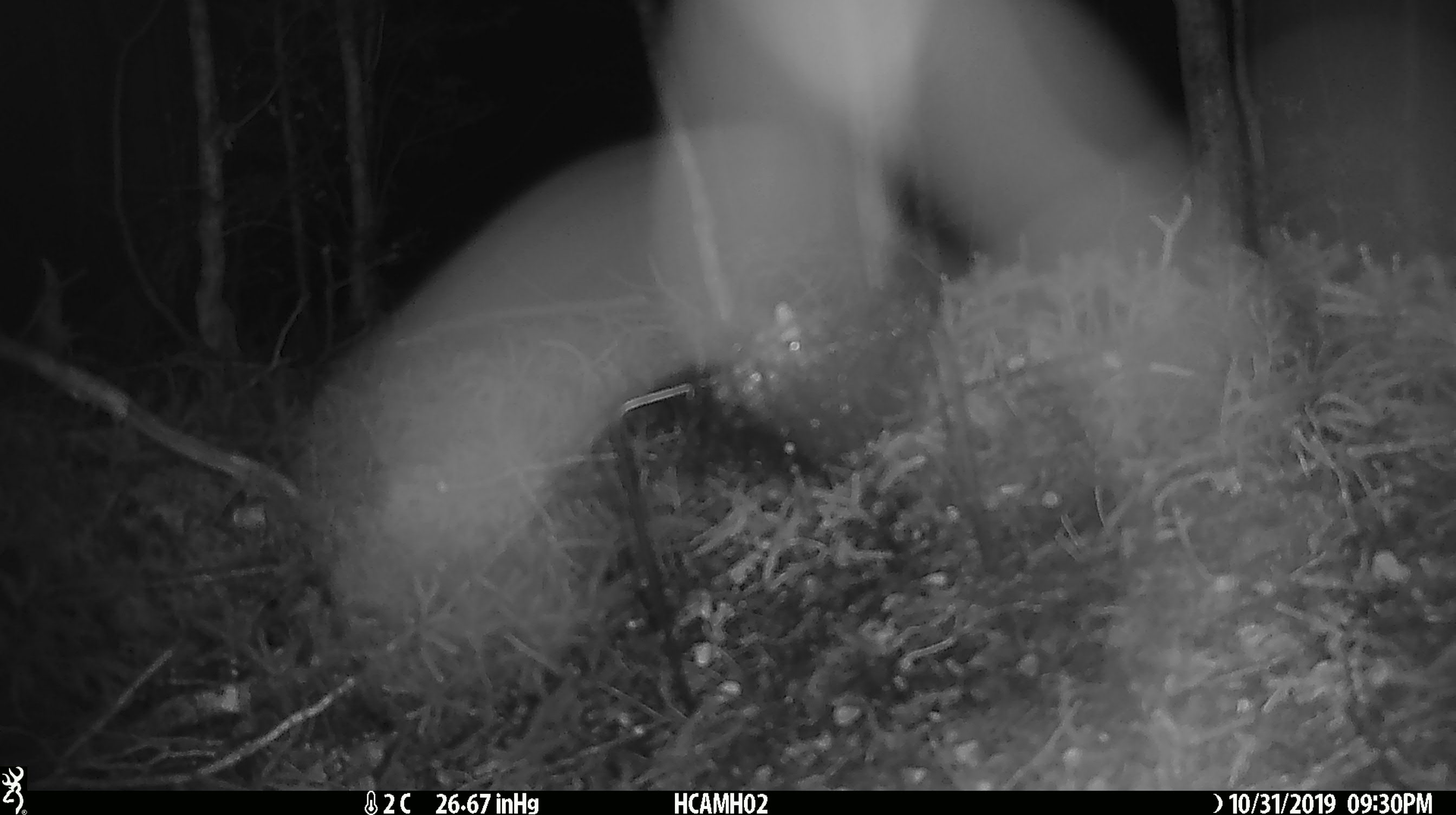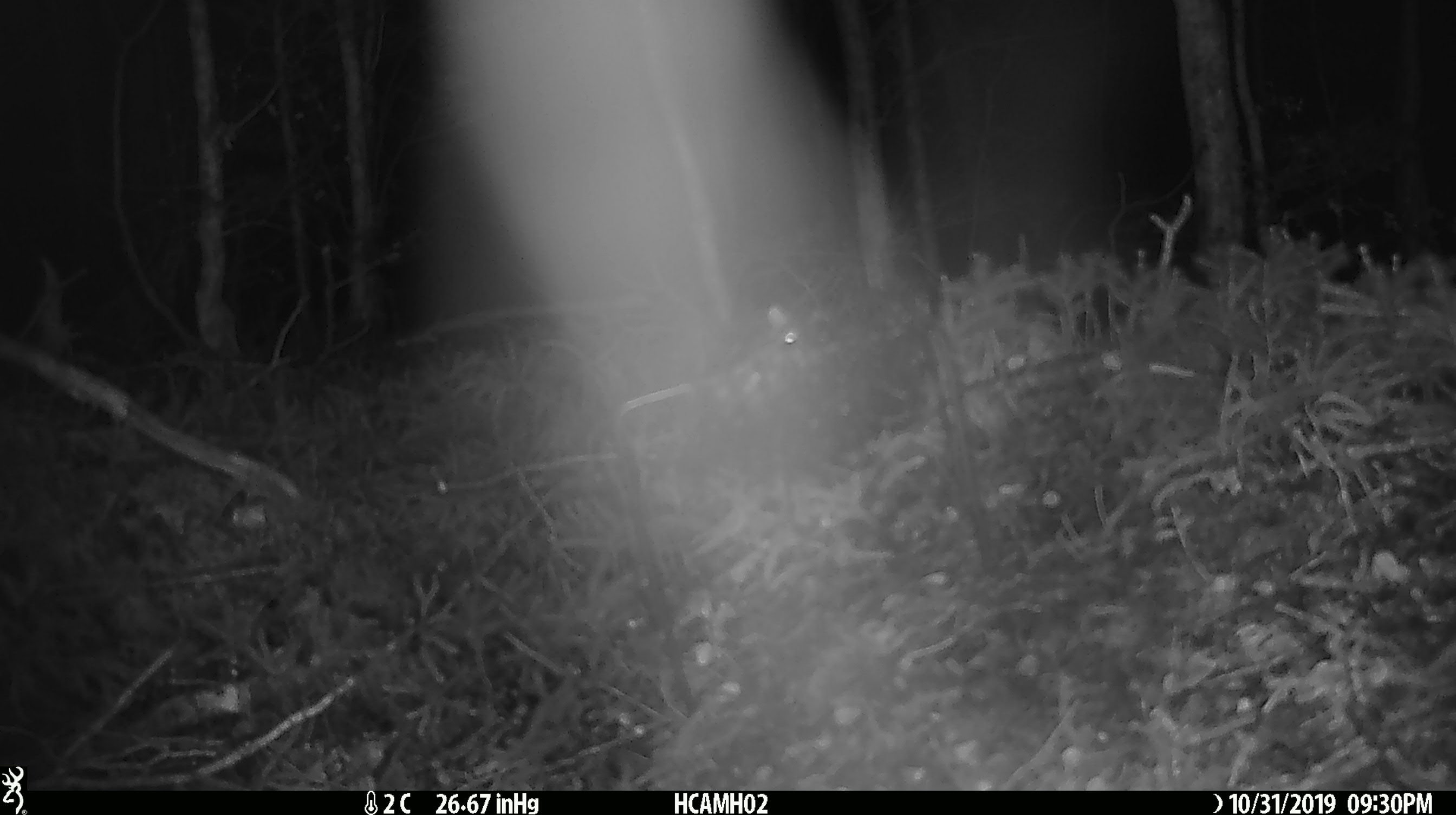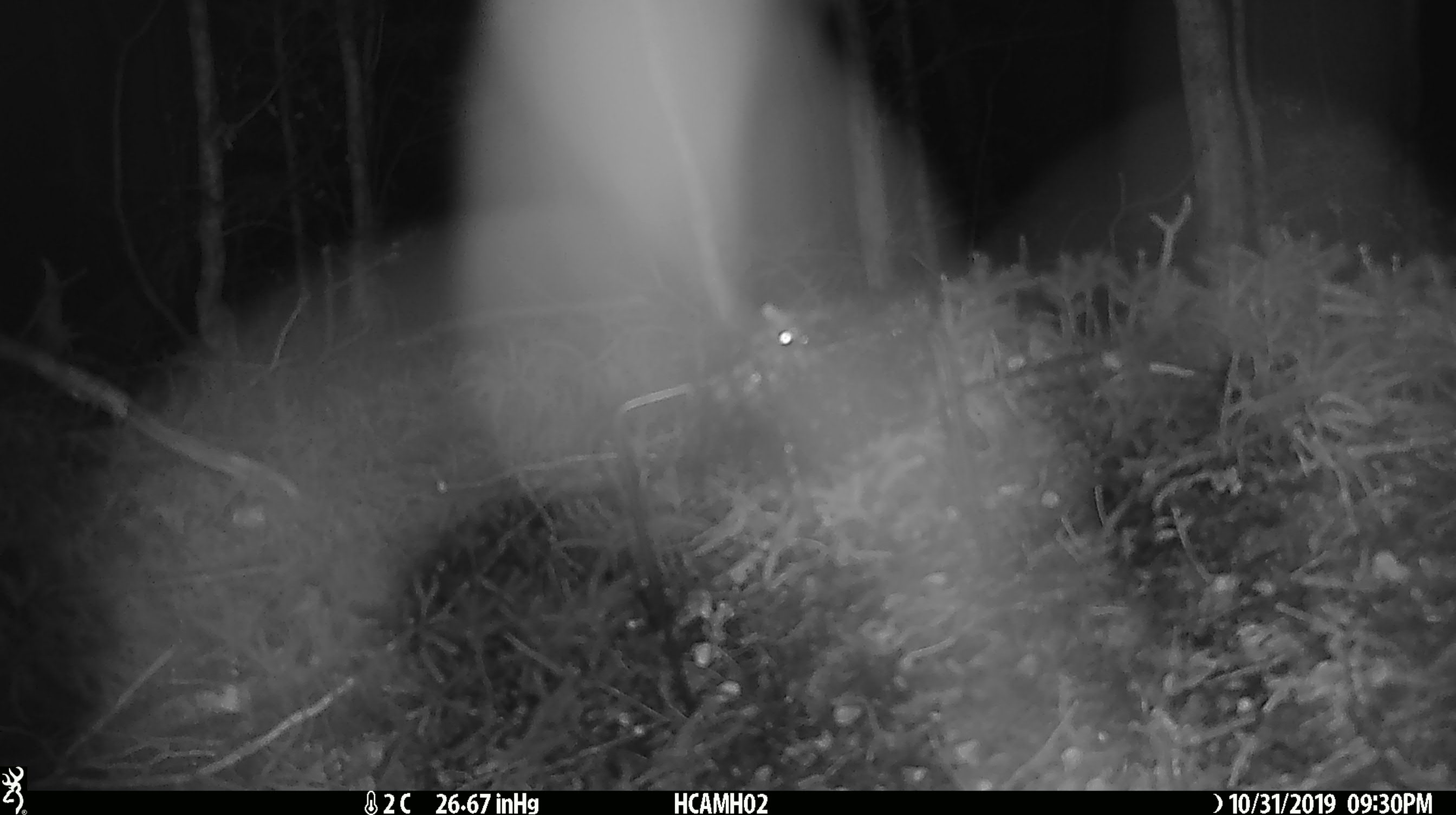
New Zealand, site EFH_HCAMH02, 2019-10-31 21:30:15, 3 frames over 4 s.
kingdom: Animalia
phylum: Chordata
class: Mammalia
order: Rodentia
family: Muridae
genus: Mus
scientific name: Mus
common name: mouse